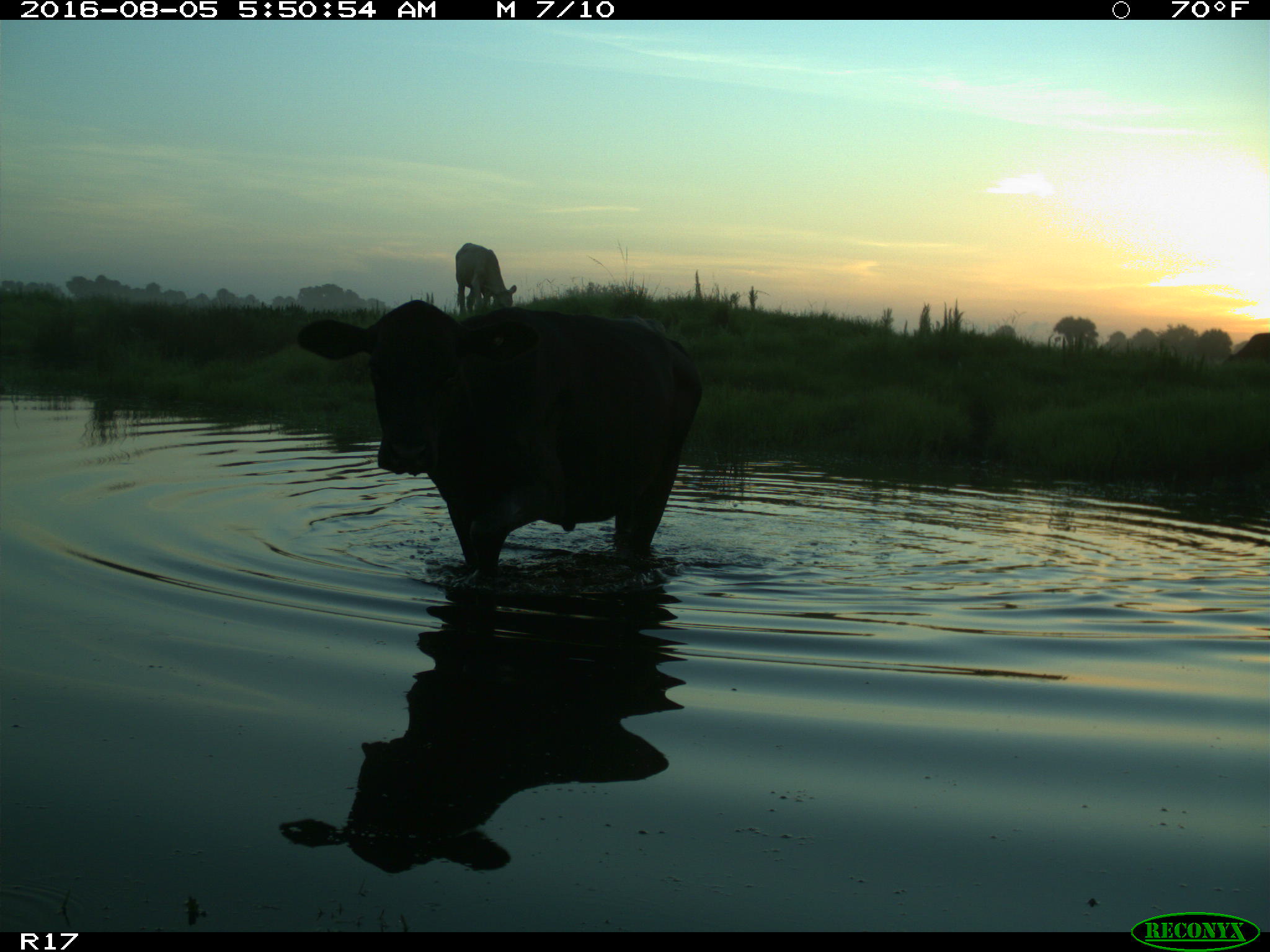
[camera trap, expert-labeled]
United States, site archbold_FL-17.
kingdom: Animalia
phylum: Chordata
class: Mammalia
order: Artiodactyla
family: Bovidae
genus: Bos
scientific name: Bos taurus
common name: domestic cow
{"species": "Bos taurus (domestic cow)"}